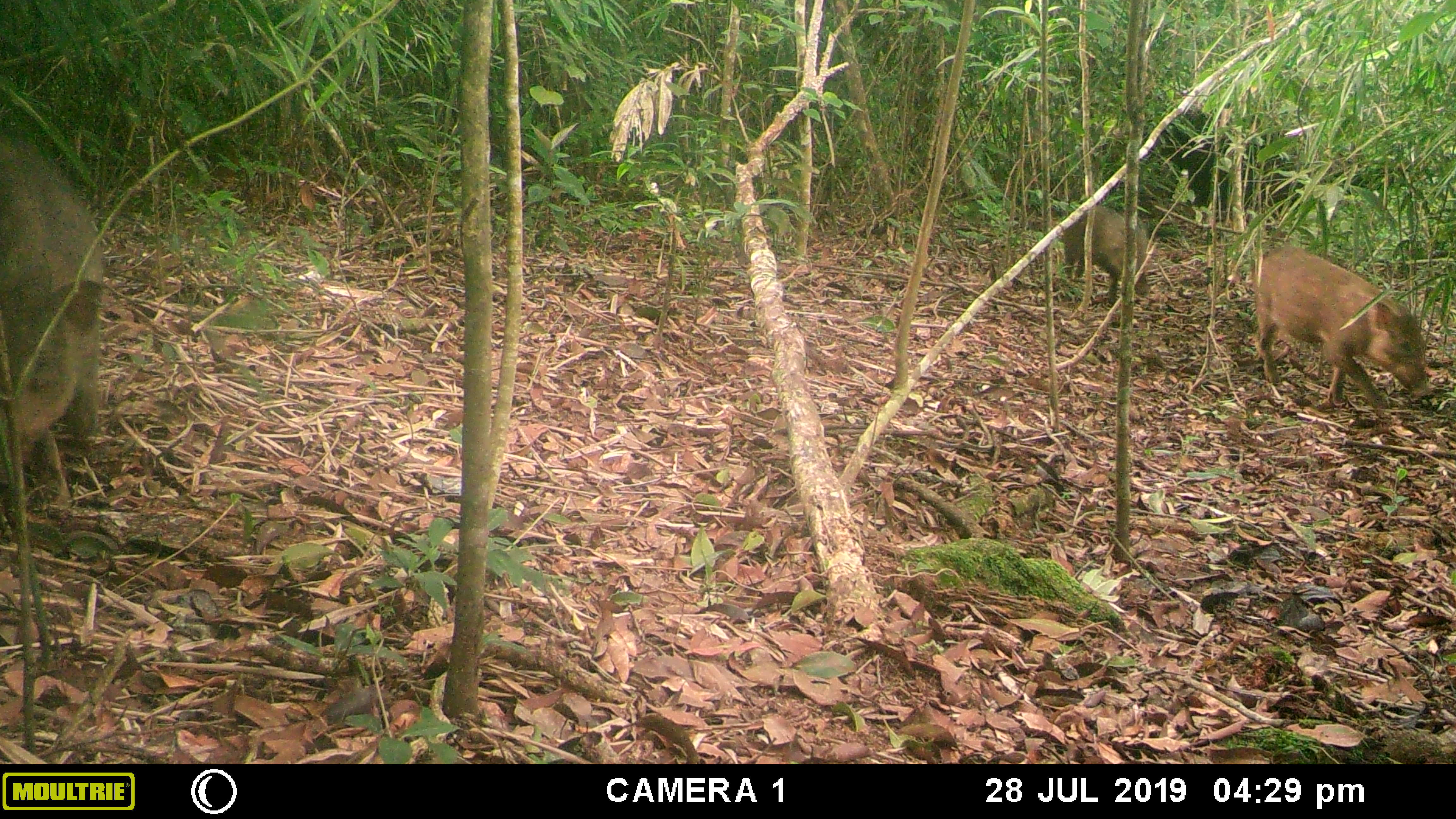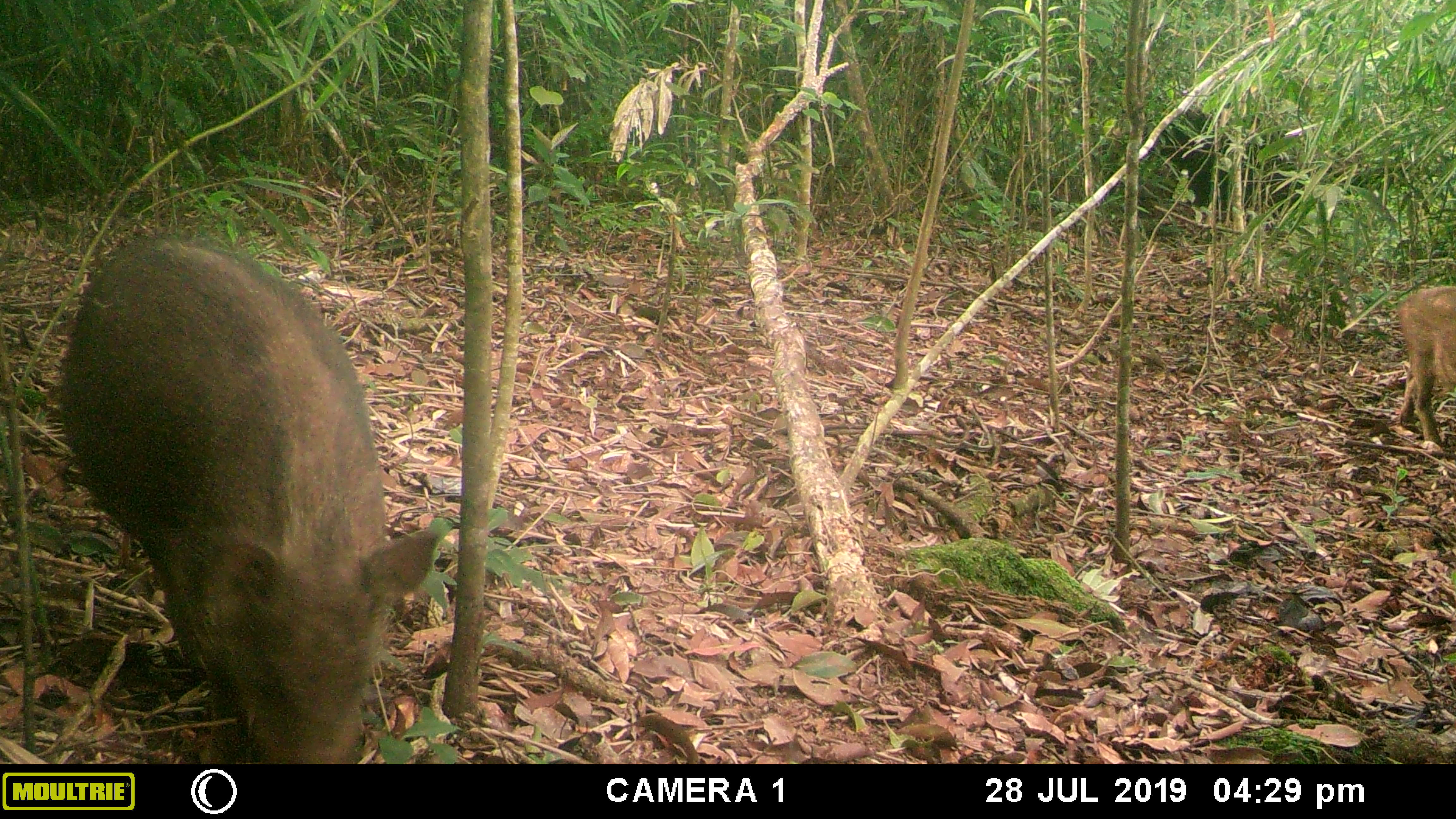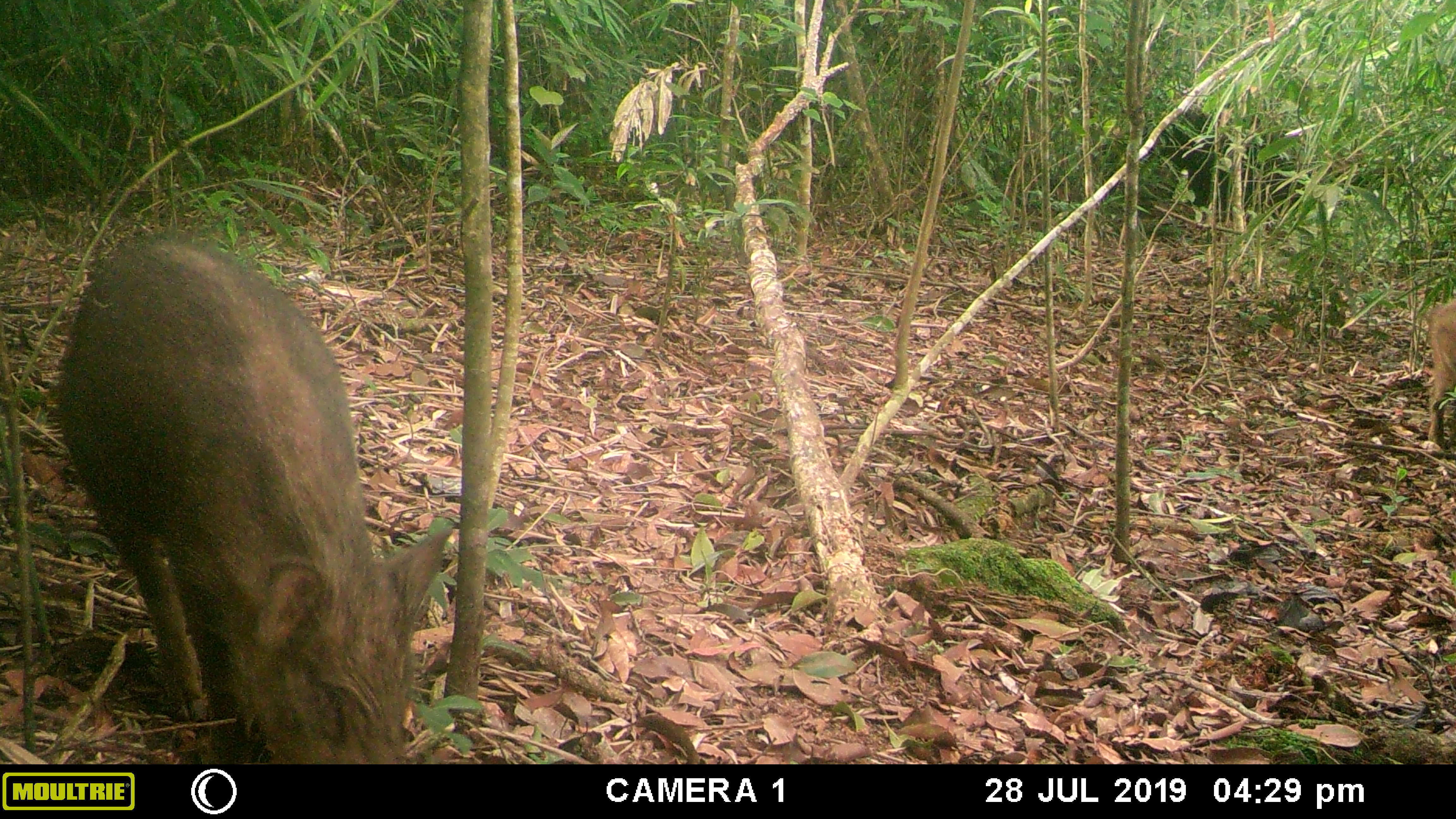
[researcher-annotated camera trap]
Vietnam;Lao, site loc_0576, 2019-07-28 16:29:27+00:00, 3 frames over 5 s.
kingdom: Animalia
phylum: Chordata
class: Mammalia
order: Artiodactyla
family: Suidae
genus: Sus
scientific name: Sus scrofa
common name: eurasian wild pig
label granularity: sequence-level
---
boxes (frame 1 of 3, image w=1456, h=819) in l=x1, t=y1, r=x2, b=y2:
eurasian wild pig: l=0, t=142, r=103, b=463; l=1252, t=246, r=1432, b=415; l=1064, t=205, r=1149, b=303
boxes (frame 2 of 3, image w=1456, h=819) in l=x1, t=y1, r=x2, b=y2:
eurasian wild pig: l=59, t=235, r=440, b=763; l=1398, t=286, r=1456, b=444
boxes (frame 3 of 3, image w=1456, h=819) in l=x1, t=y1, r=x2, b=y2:
eurasian wild pig: l=58, t=232, r=453, b=763; l=1425, t=298, r=1456, b=447